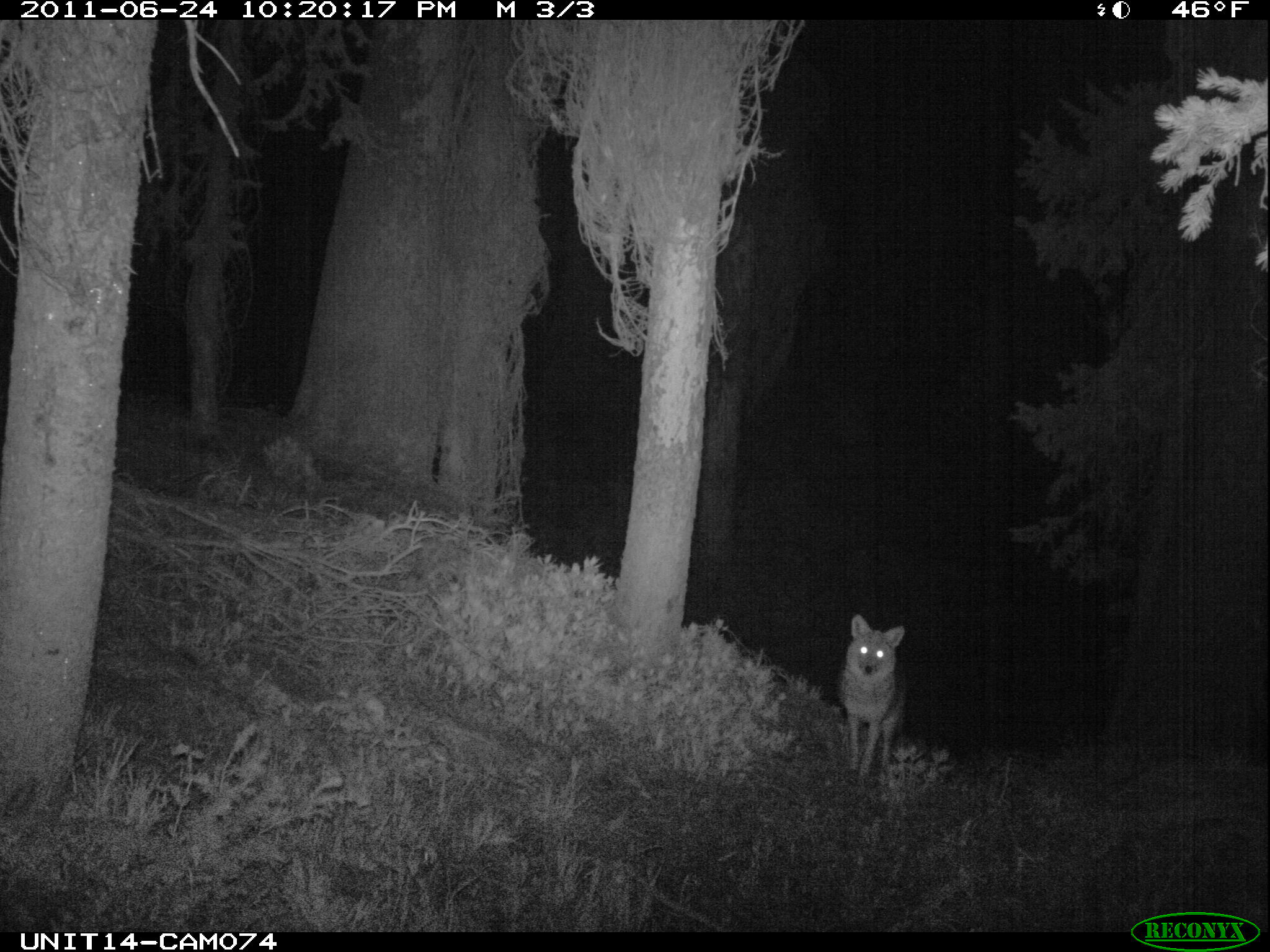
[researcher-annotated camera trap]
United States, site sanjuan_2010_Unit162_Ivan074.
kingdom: Animalia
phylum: Chordata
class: Mammalia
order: Carnivora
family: Canidae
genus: Canis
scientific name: Canis latrans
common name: coyote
Canis latrans (coyote).